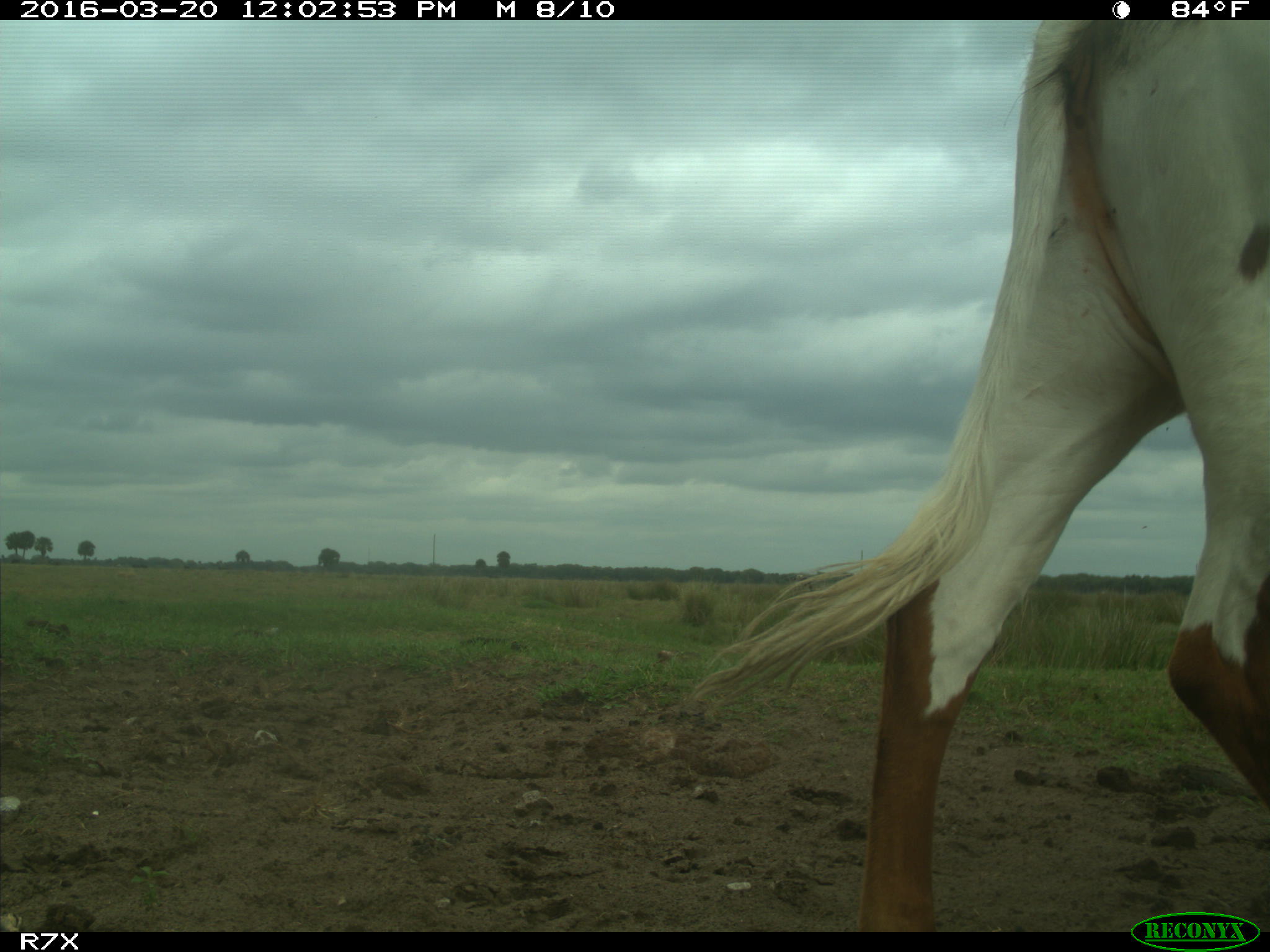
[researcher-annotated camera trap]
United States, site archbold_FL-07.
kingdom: Animalia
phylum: Chordata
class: Mammalia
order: Artiodactyla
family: Bovidae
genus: Bos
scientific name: Bos taurus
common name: domestic cow